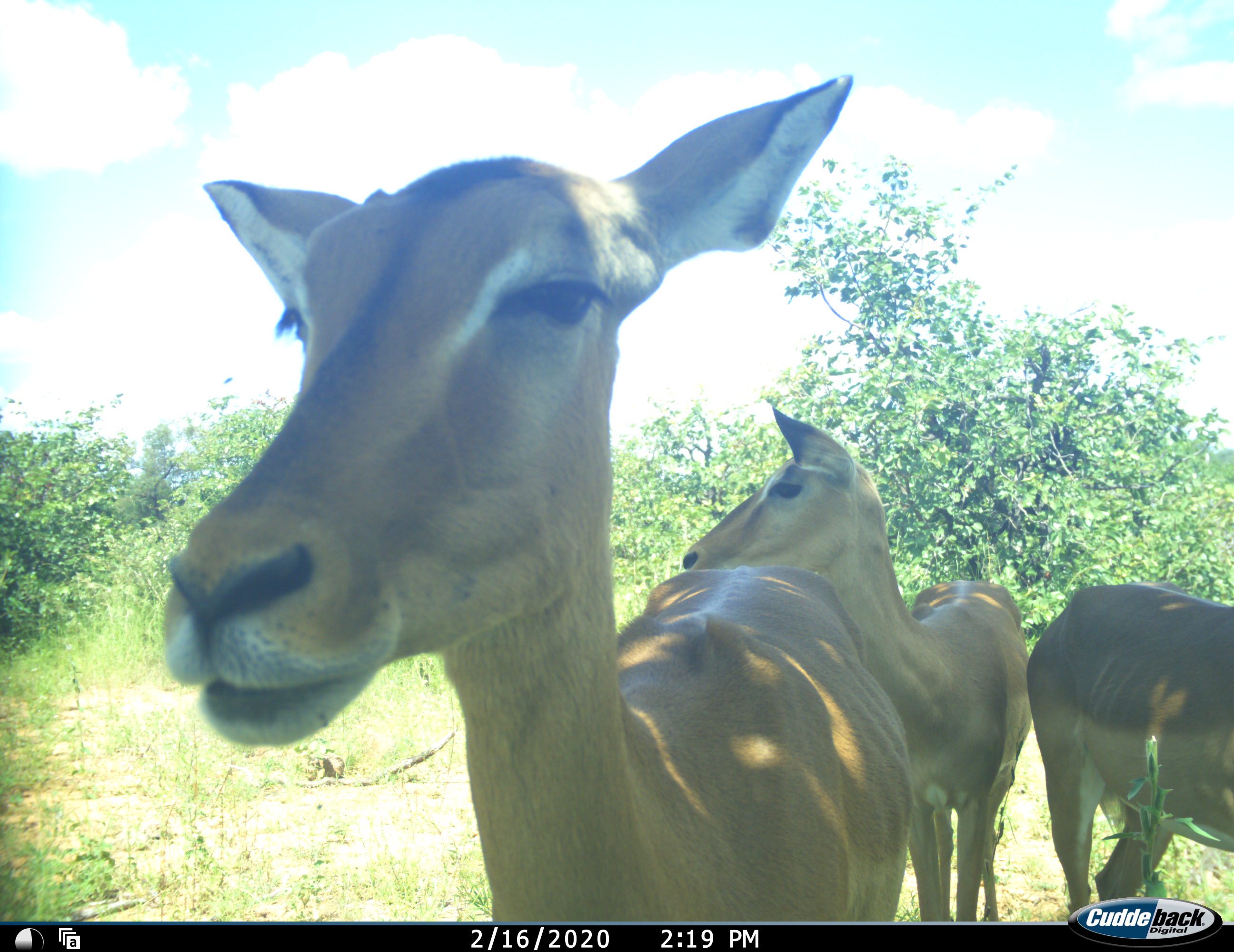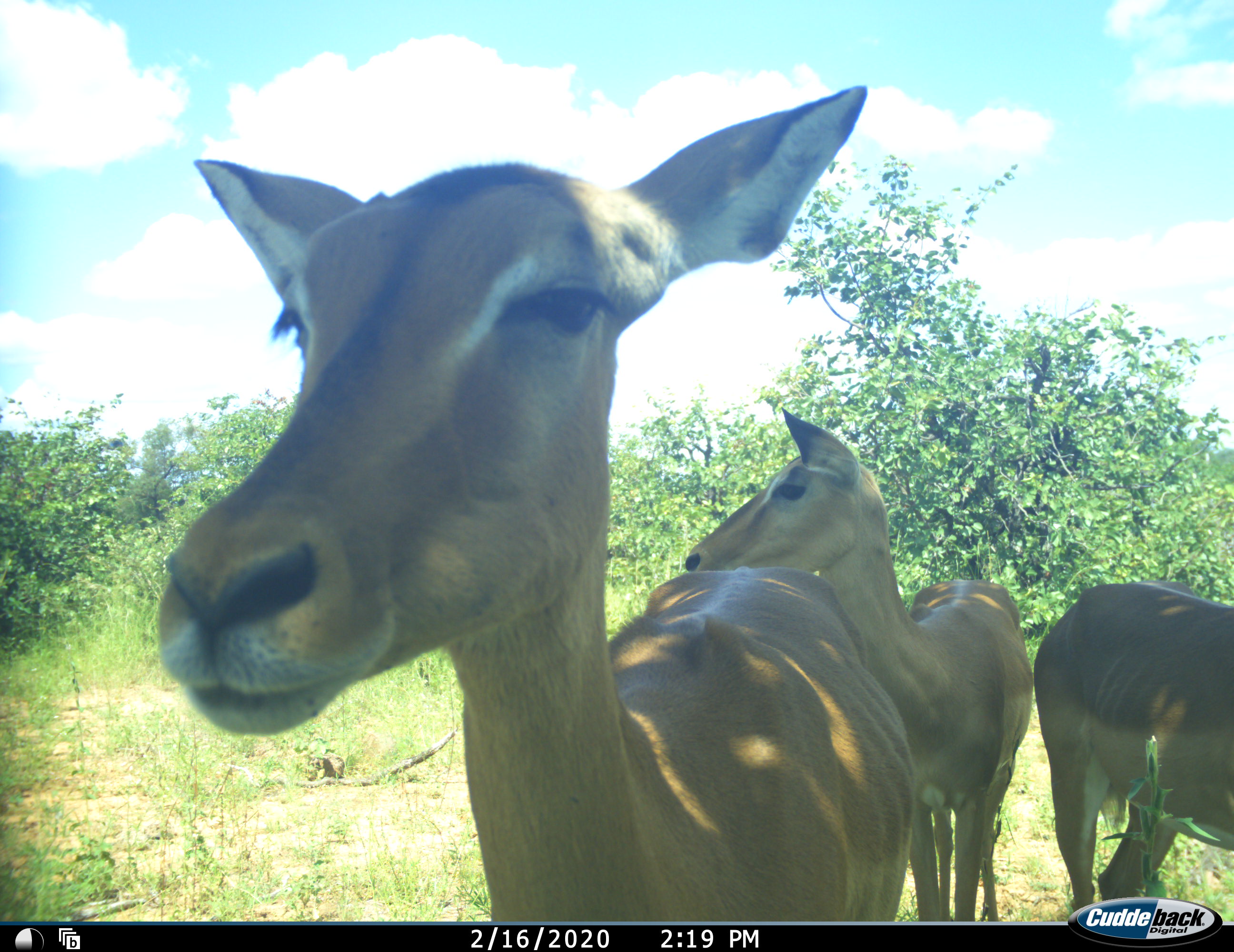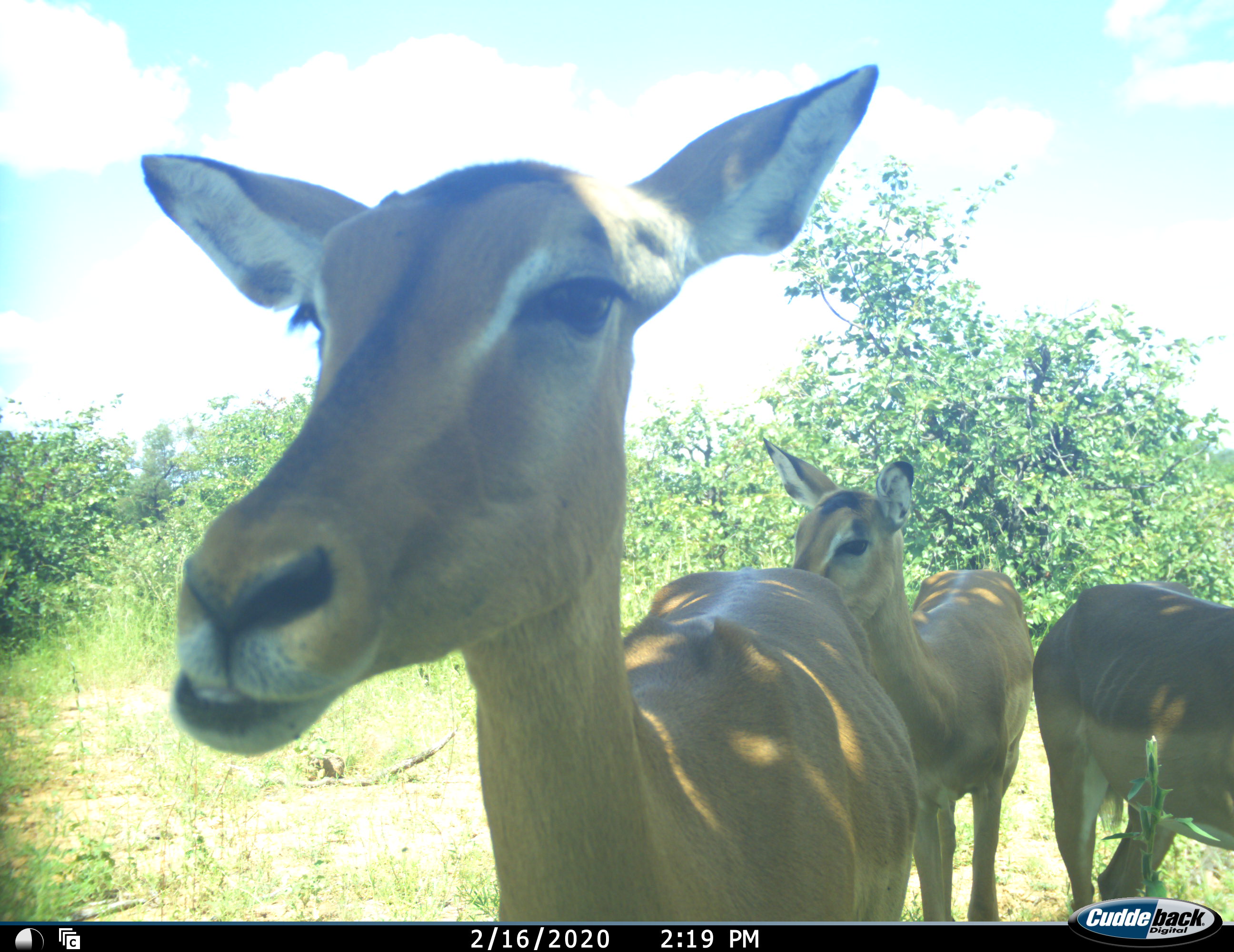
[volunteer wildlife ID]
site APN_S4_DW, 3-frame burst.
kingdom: Animalia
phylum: Chordata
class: Mammalia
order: Artiodactyla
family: Bovidae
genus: Aepyceros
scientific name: Aepyceros melampus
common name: impala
Impala (Aepyceros melampus), count 3. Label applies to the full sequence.